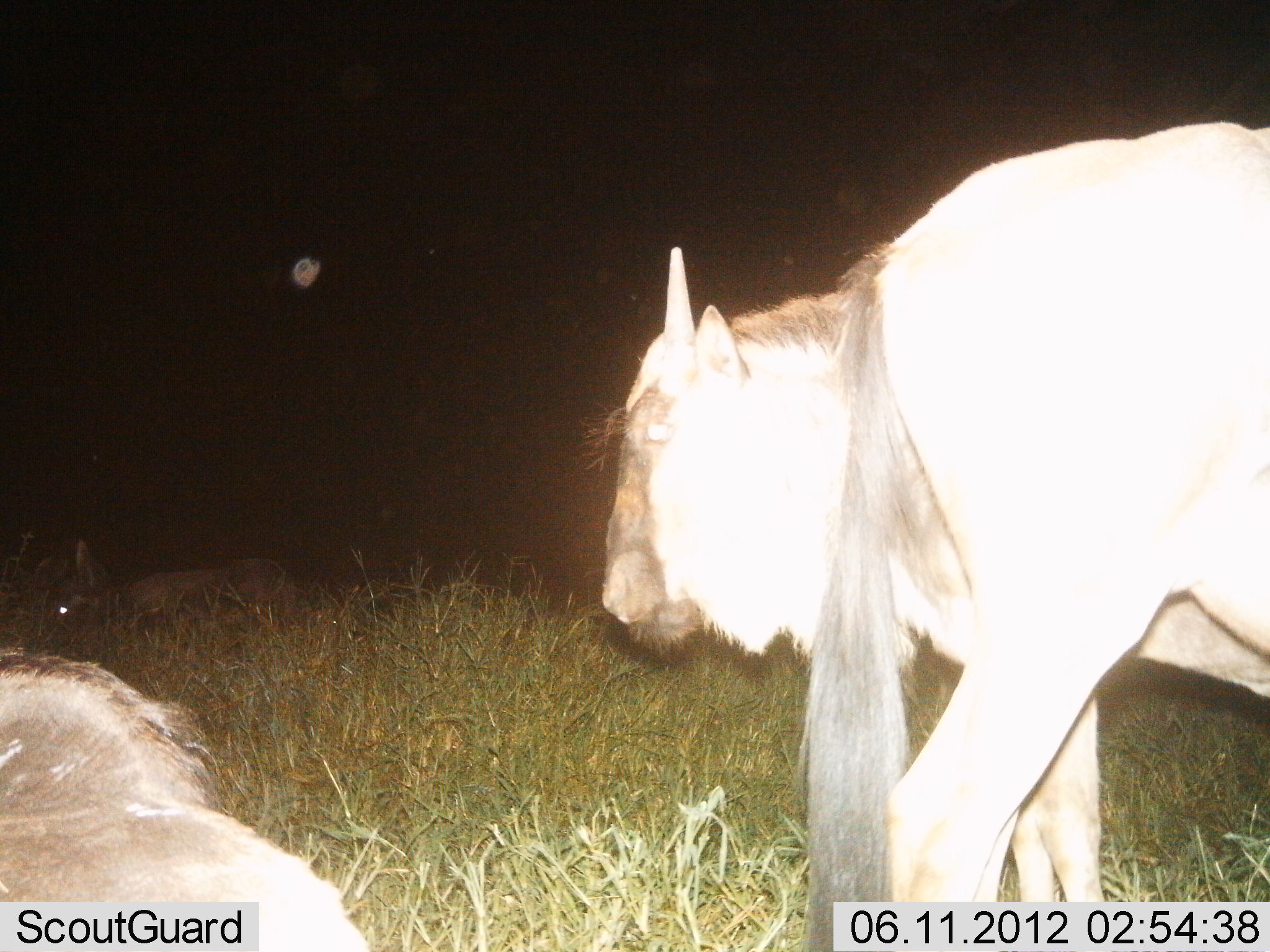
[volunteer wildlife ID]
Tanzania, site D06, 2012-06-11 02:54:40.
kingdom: Animalia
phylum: Chordata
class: Mammalia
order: Artiodactyla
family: Bovidae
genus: Connochaetes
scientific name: Connochaetes taurinus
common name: blue wildebeest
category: wildebeest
Wildebeest (blue wildebeest) (Connochaetes taurinus), count 3. Behavior (volunteer vote fractions): standing 80%, resting 80%, moving 30%, interacting 0%. Young present (vote fraction): 10%. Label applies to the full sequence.